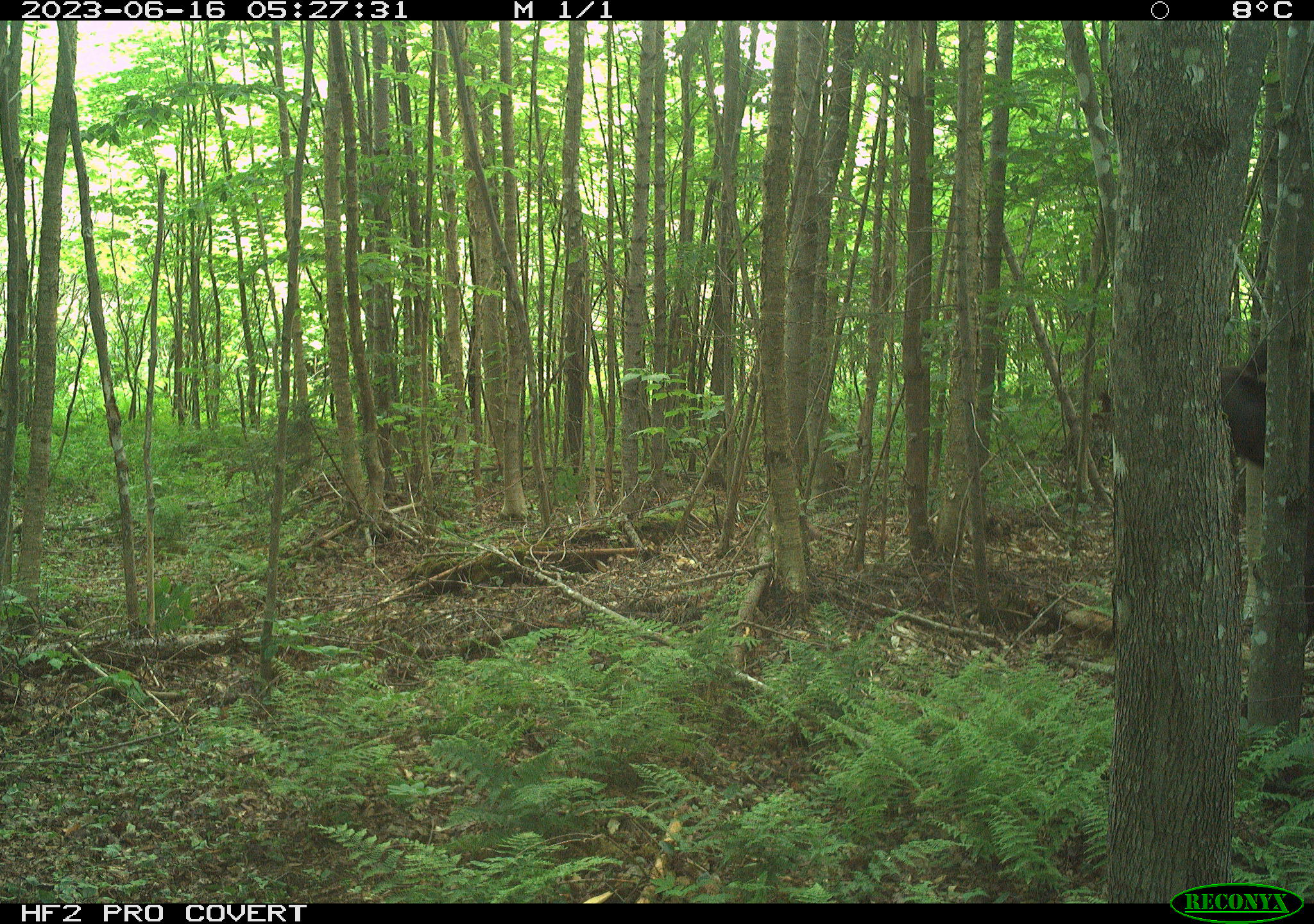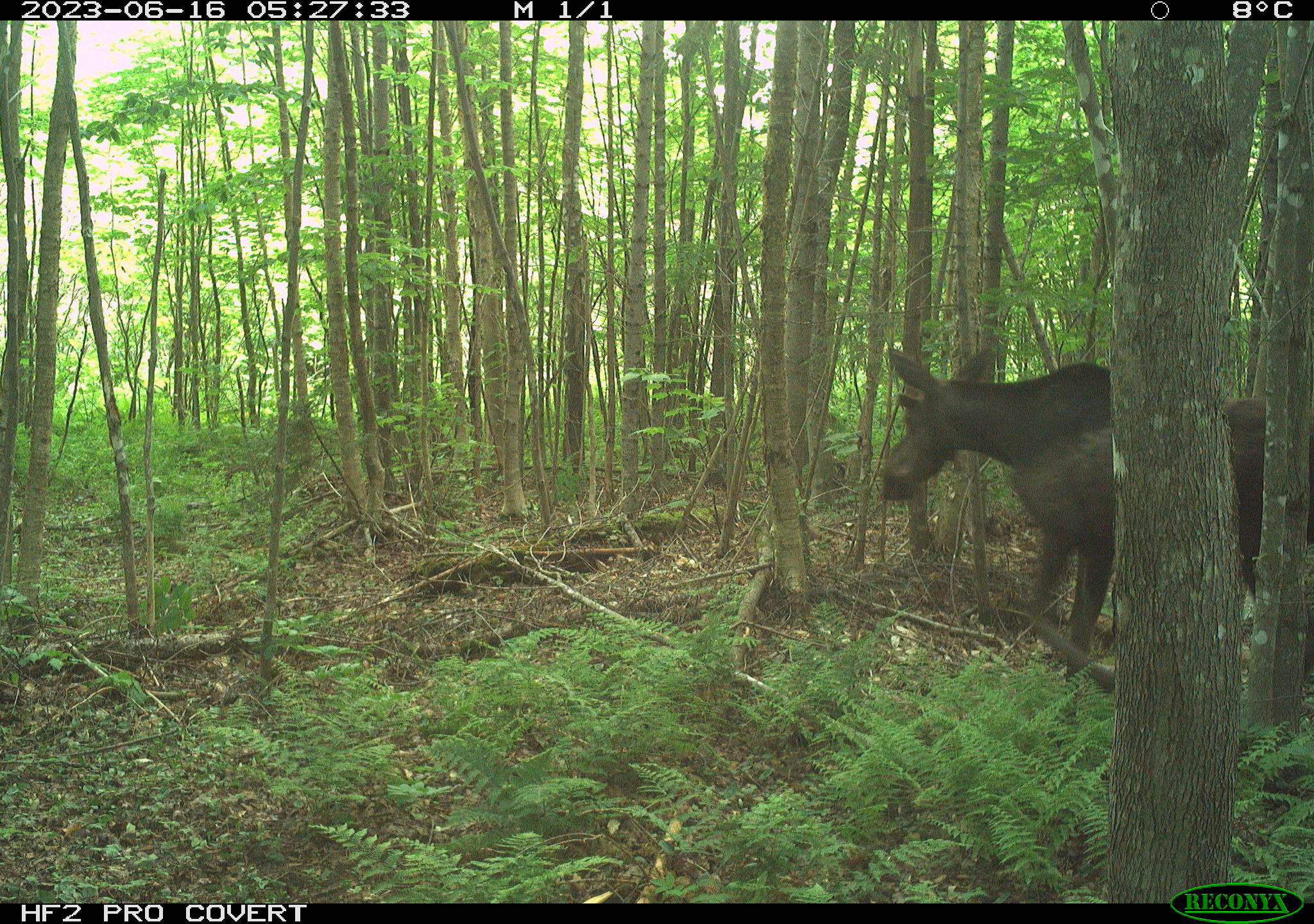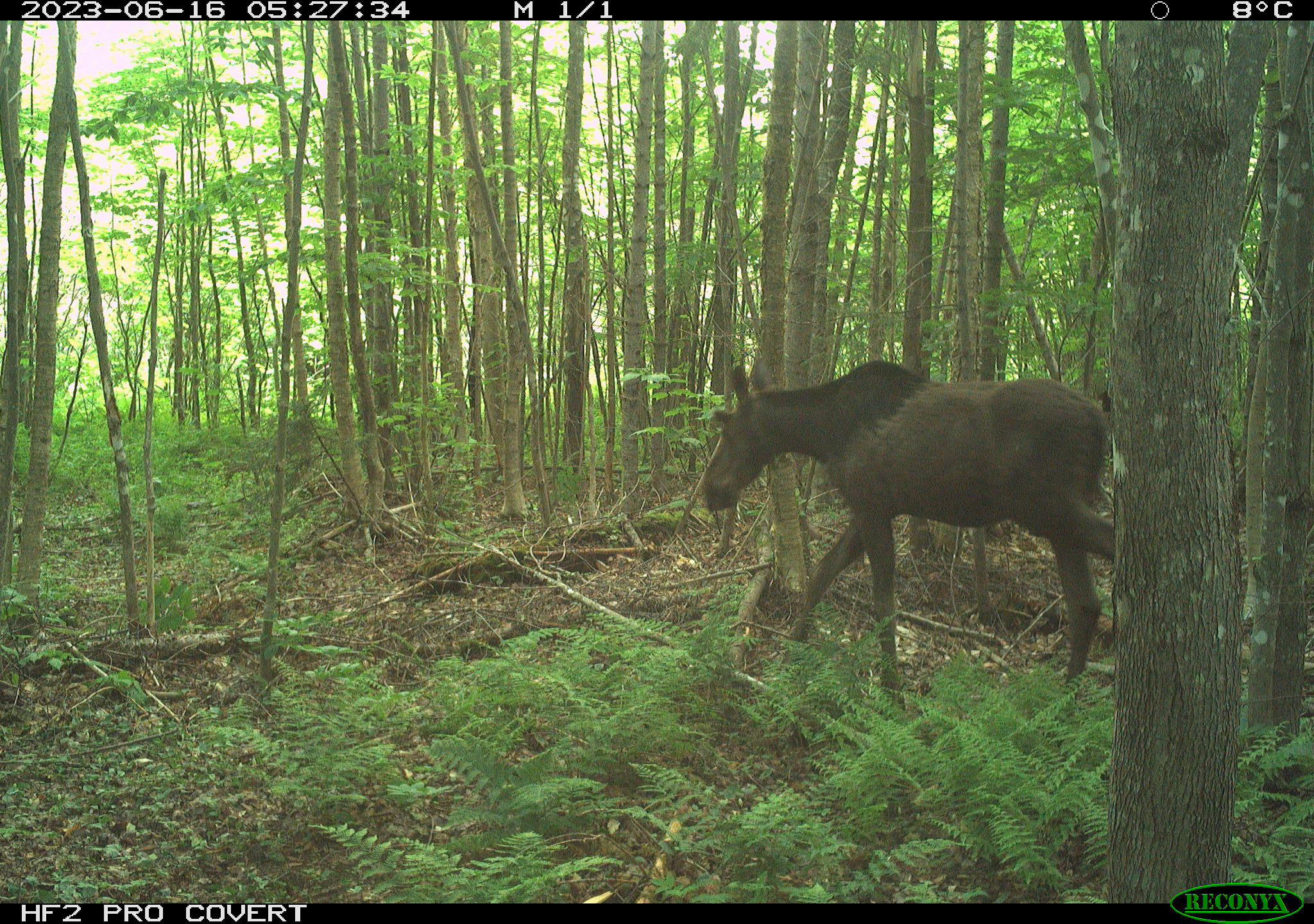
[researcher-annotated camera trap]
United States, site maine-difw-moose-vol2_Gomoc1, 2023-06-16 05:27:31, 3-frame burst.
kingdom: Animalia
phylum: Chordata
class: Mammalia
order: Artiodactyla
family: Cervidae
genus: Alces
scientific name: Alces alces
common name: moose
Moose (Alces alces).